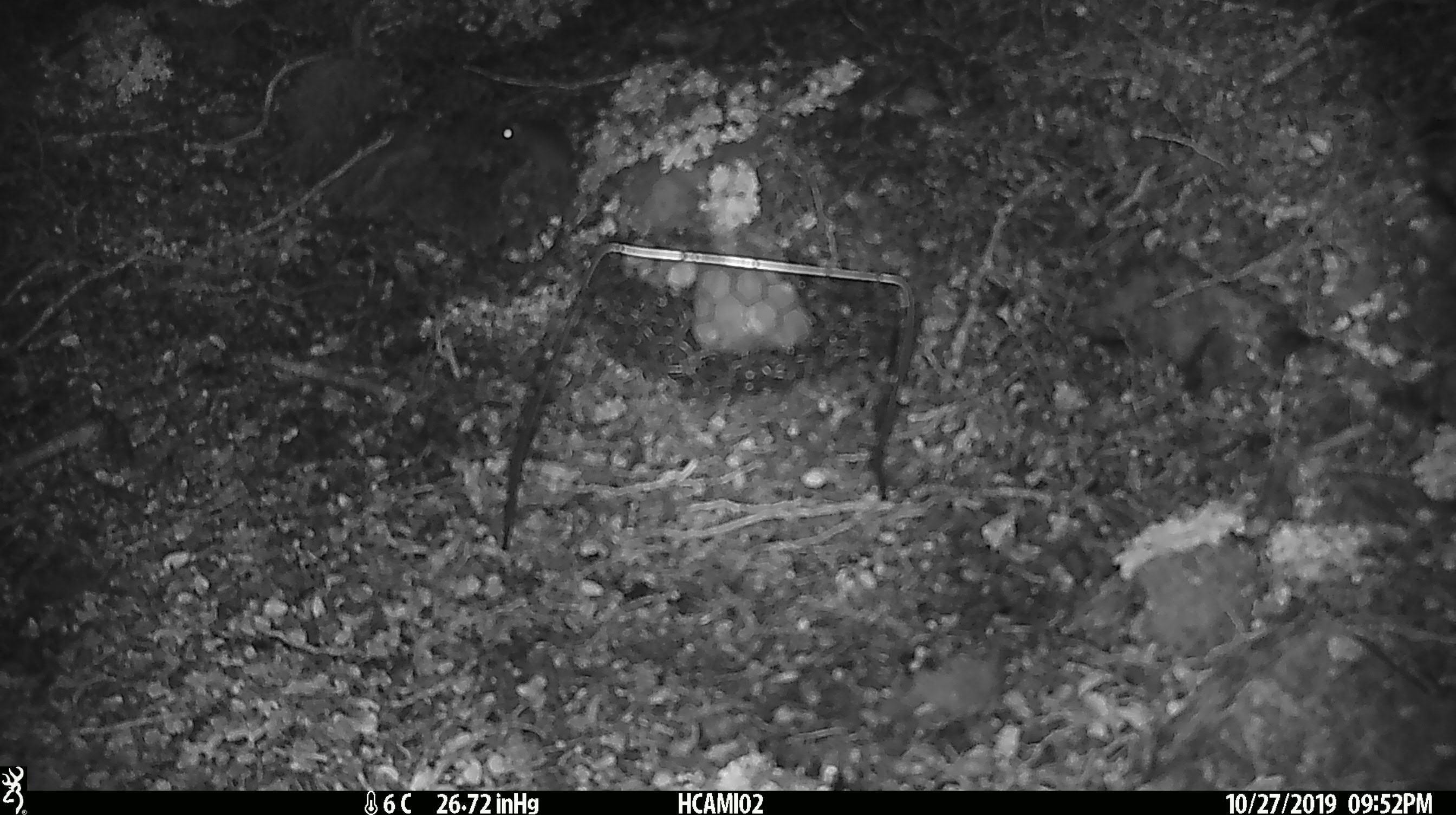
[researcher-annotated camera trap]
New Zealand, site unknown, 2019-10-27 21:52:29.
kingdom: Animalia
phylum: Chordata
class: Mammalia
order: Rodentia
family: Muridae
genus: Mus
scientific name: Mus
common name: mouse